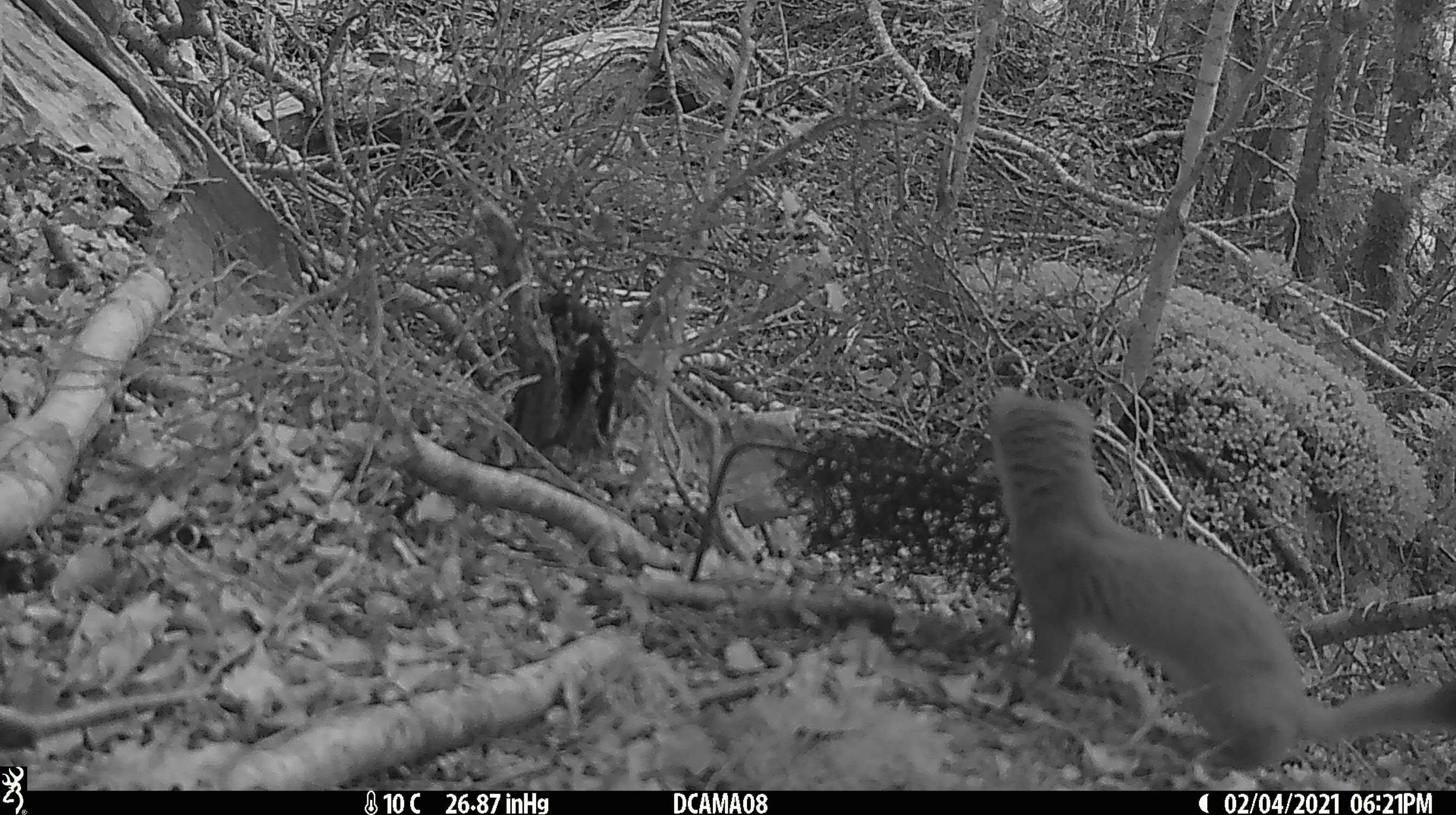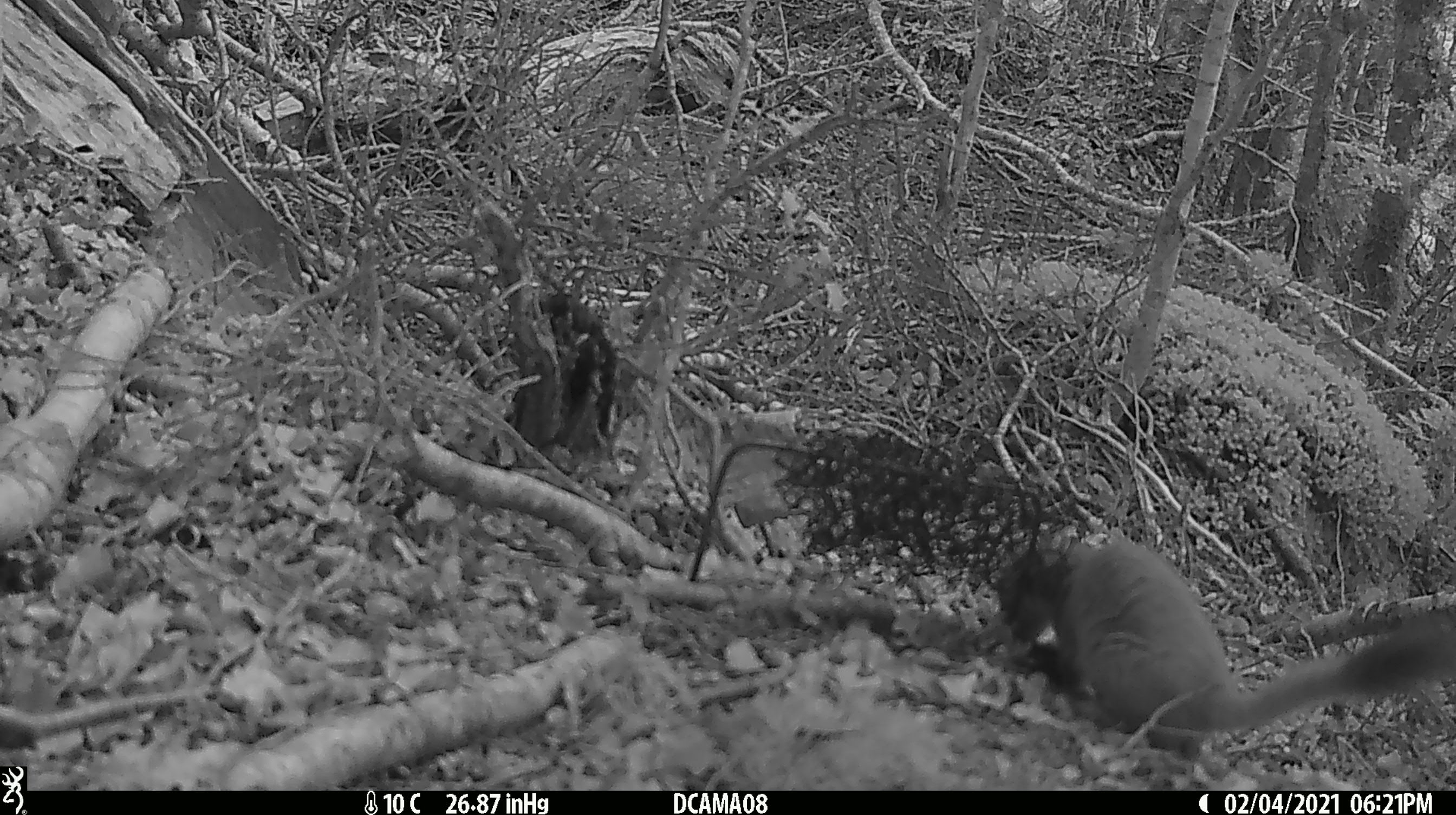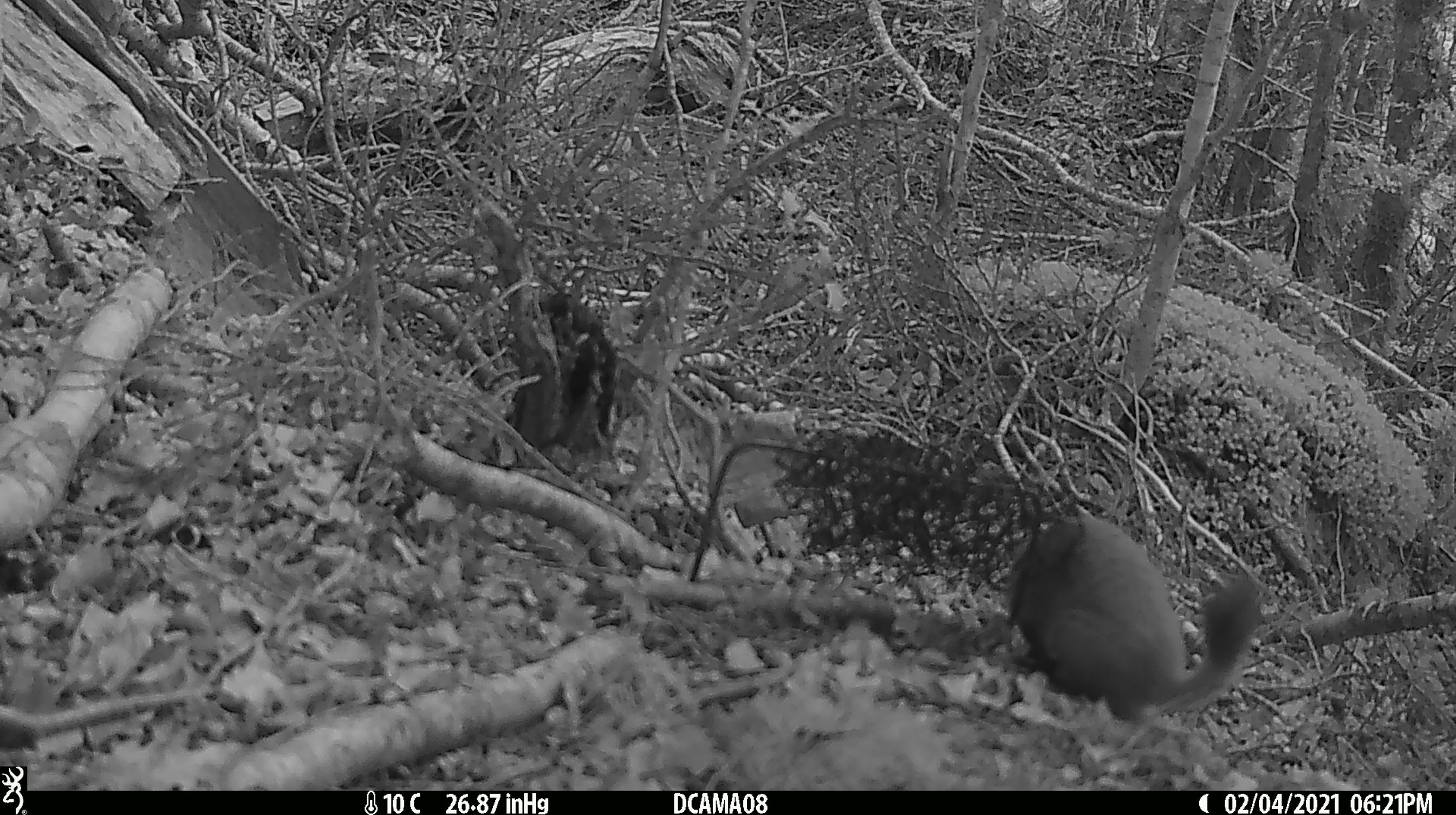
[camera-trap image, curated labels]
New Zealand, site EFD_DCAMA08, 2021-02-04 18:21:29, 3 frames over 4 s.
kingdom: Animalia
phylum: Chordata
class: Mammalia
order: Carnivora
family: Mustelidae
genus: Mustela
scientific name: Mustela erminea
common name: stoat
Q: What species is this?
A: Stoat (Mustela erminea).